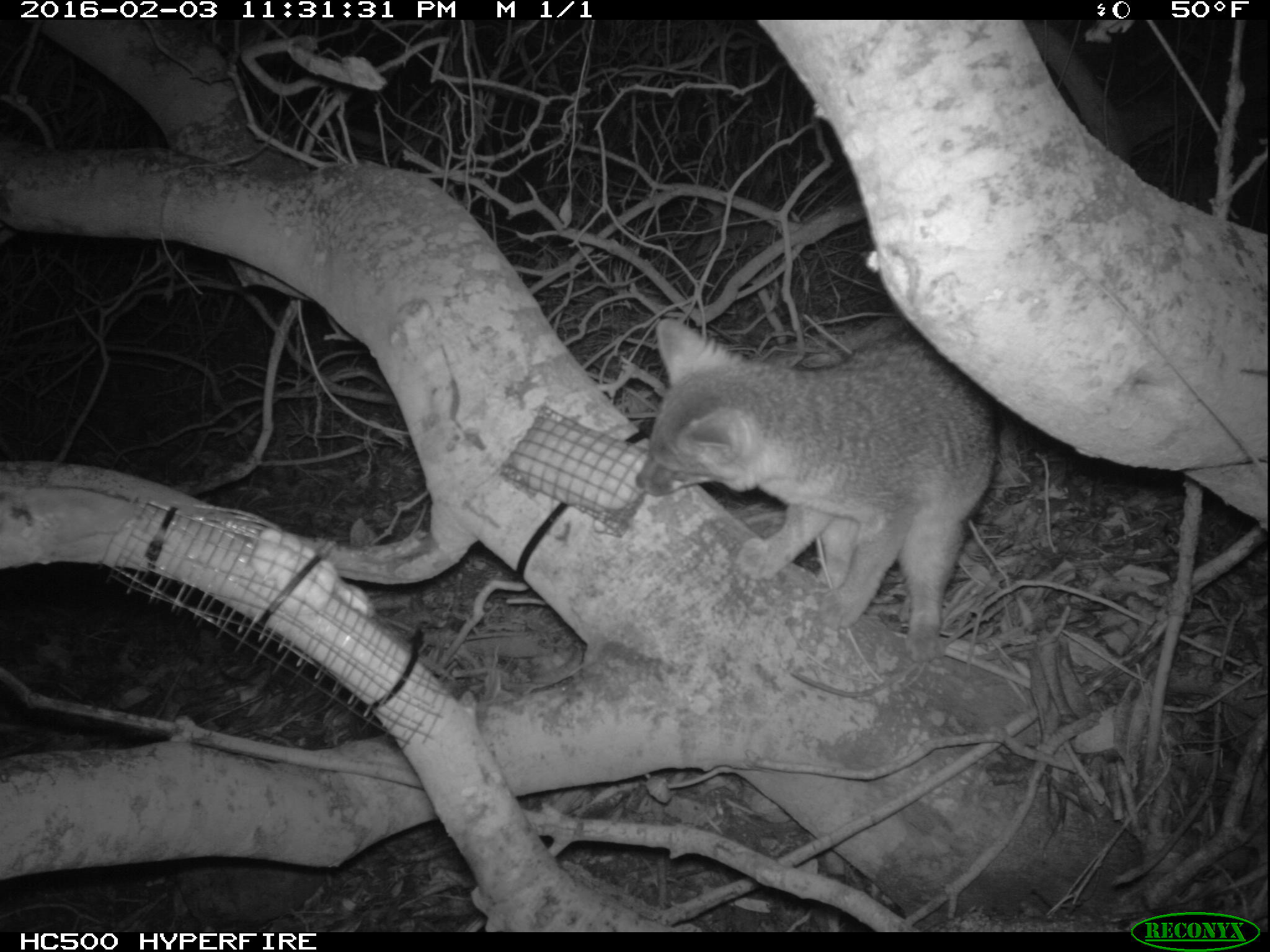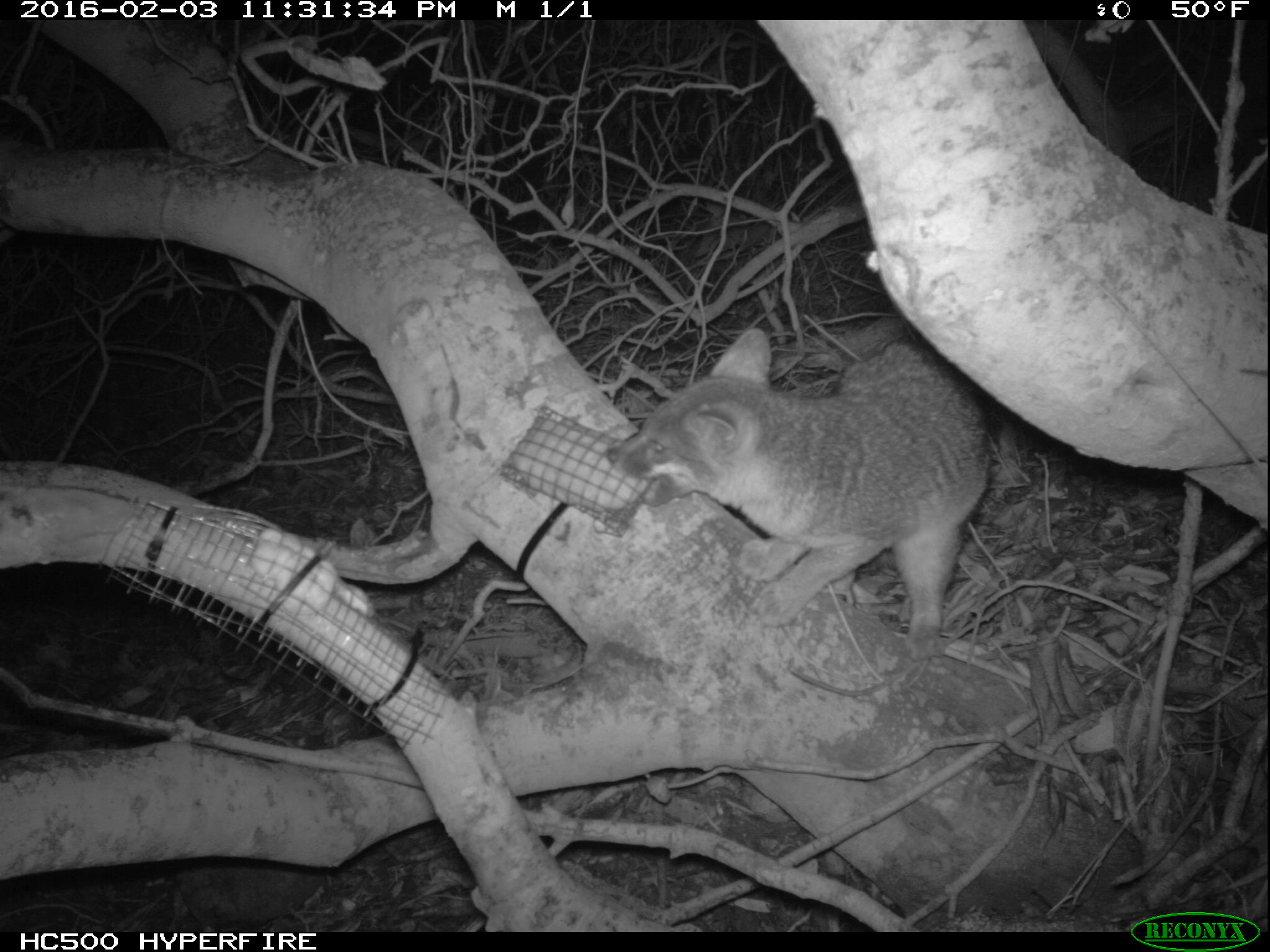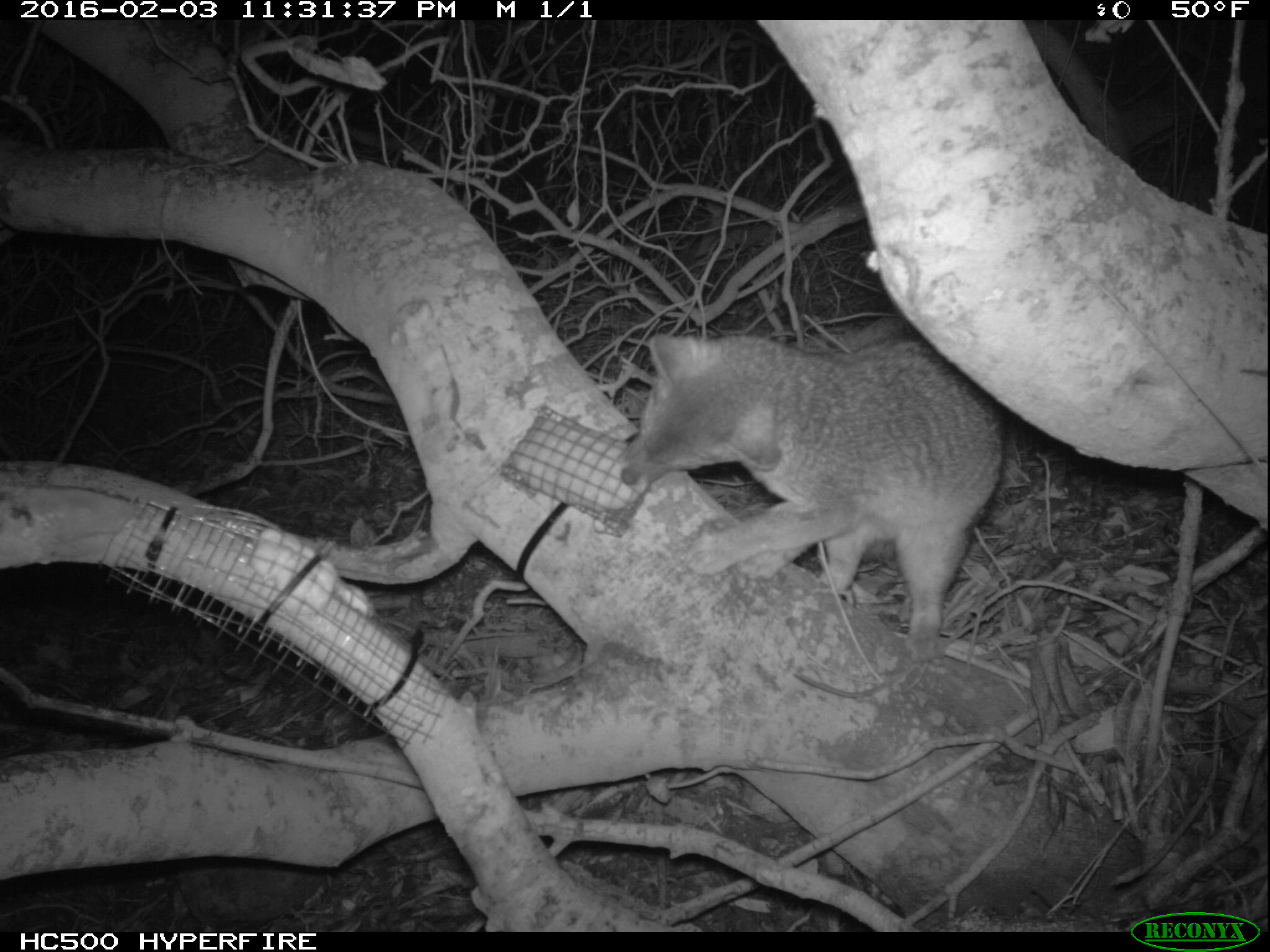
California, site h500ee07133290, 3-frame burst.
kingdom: Animalia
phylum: Chordata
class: Mammalia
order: Carnivora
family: Canidae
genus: Urocyon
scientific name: Urocyon littoralis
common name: island fox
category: fox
Fox (island fox) (Urocyon littoralis).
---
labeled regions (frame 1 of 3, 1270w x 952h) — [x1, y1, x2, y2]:
fox: [635, 318, 1000, 659]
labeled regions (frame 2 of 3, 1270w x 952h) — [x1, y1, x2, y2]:
fox: [603, 320, 994, 660]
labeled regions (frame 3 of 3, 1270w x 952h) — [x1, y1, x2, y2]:
fox: [620, 329, 1005, 663]